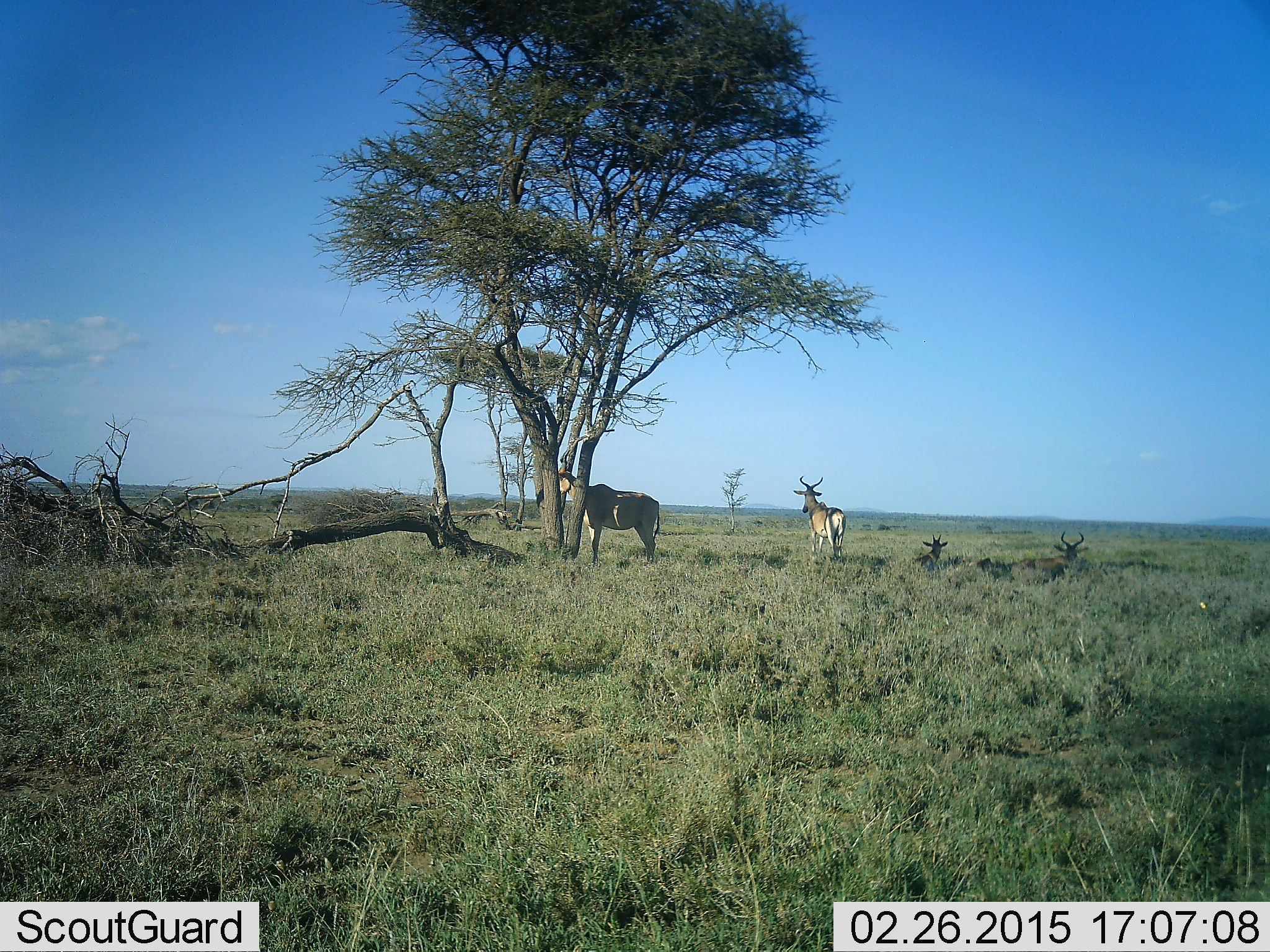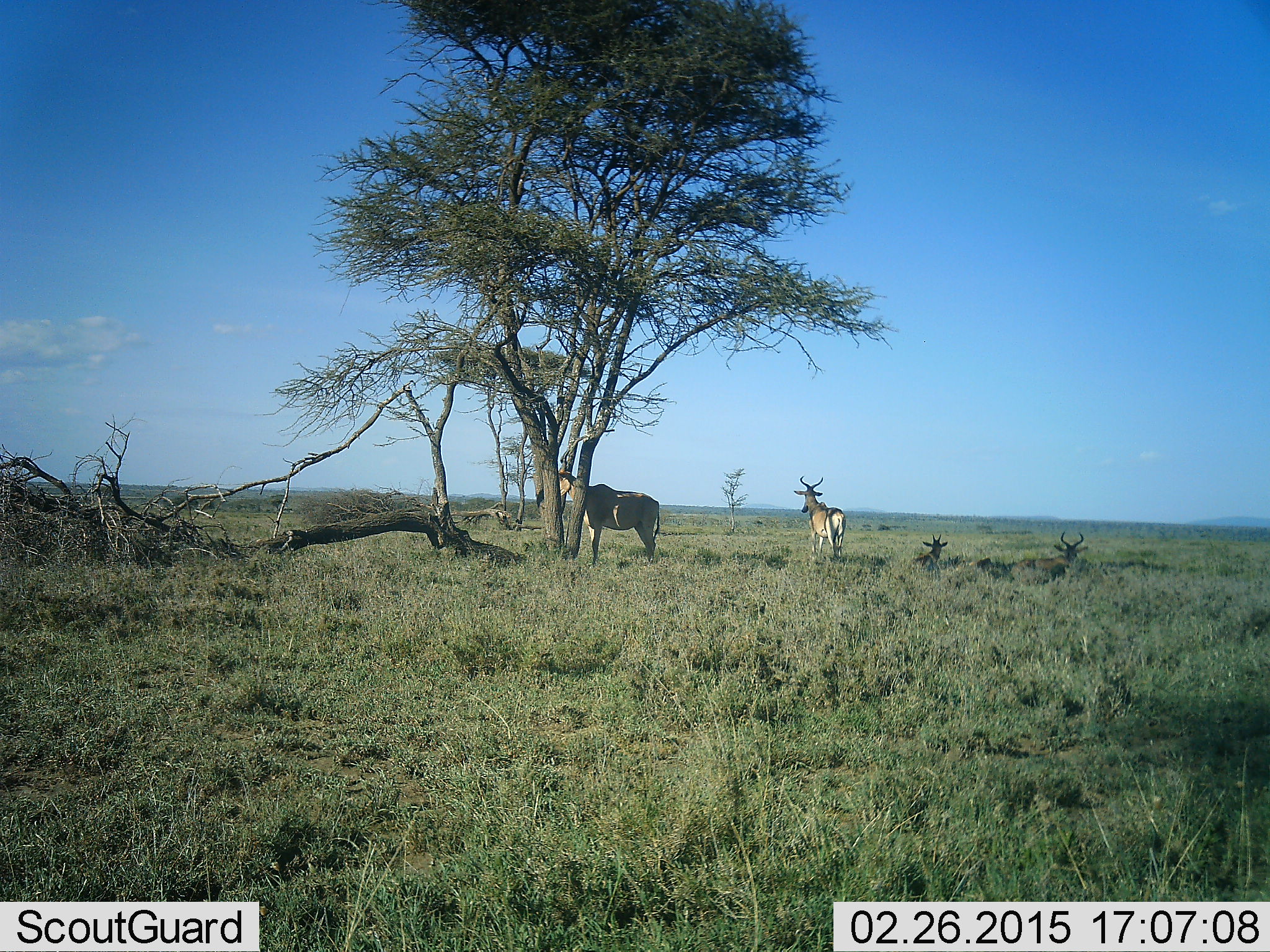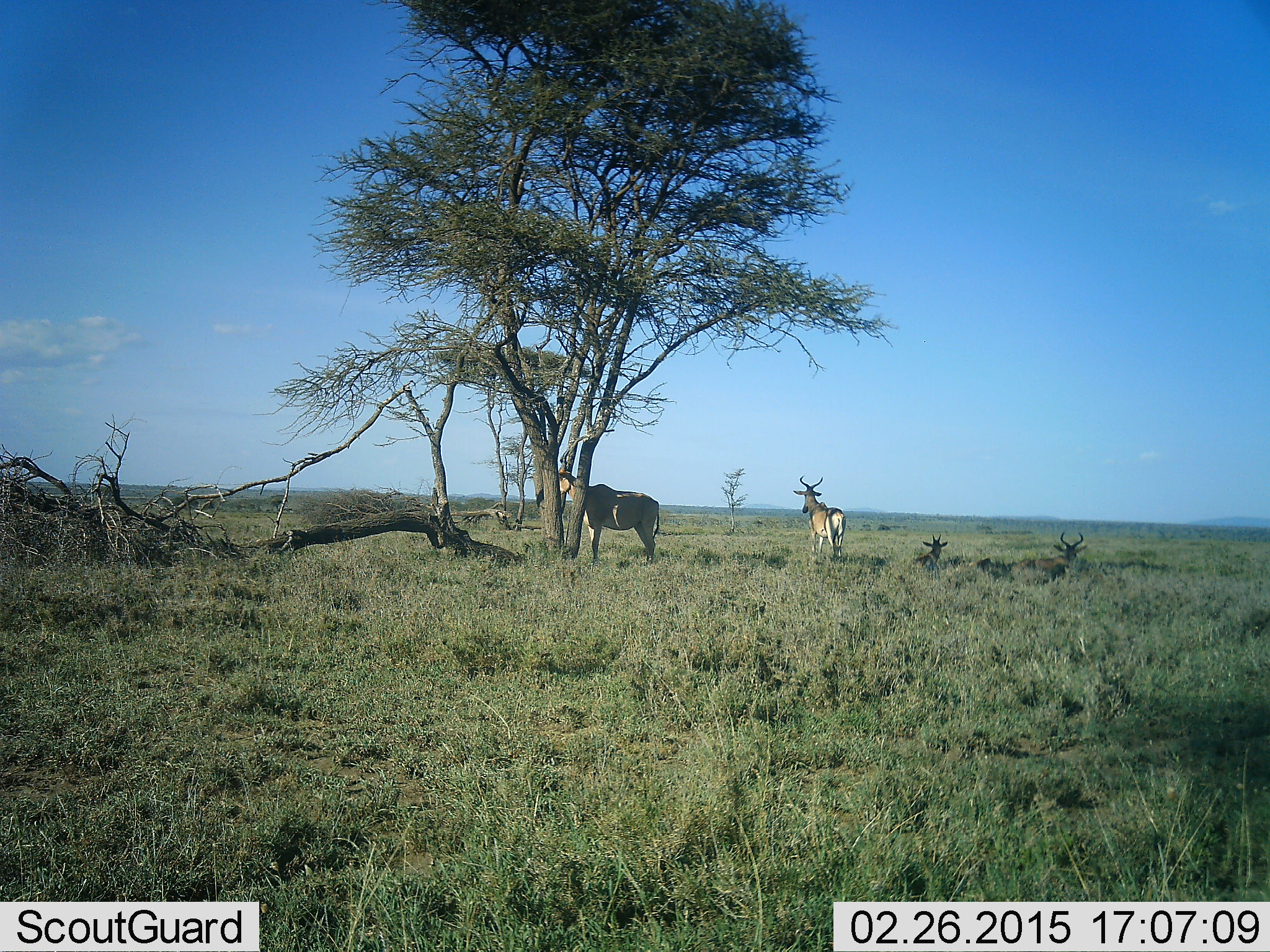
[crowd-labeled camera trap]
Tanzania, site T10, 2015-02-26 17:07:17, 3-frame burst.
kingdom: Animalia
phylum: Chordata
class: Mammalia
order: Artiodactyla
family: Bovidae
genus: Alcelaphus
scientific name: Alcelaphus buselaphus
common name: hartebeest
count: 2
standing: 80%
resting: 40%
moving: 0%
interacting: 0%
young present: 10%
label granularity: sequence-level